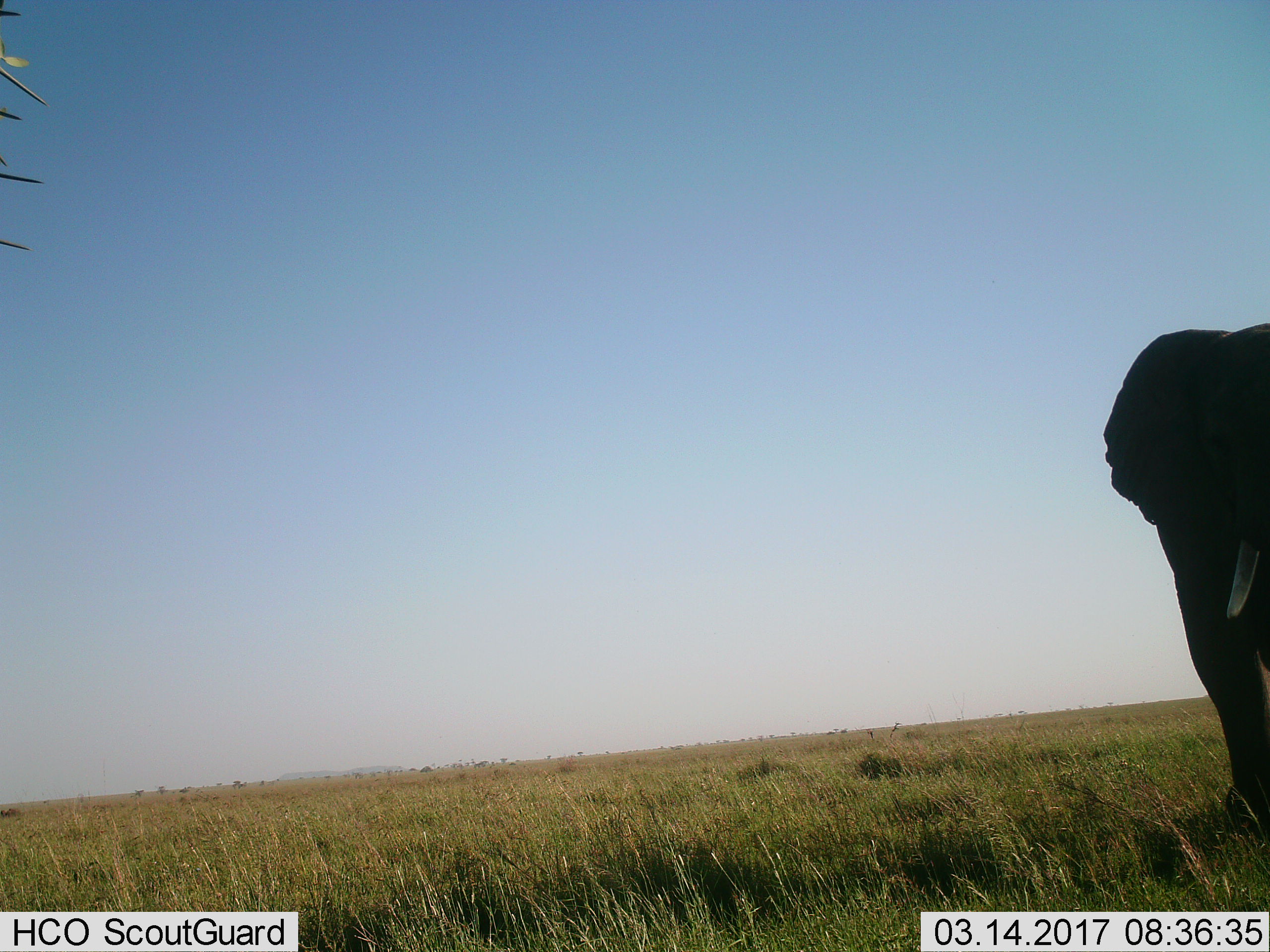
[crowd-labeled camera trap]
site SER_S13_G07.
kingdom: Animalia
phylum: Chordata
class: Mammalia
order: Proboscidea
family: Elephantidae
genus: Loxodonta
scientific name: Loxodonta africana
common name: african bush elephant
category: elephant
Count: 1.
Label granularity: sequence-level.